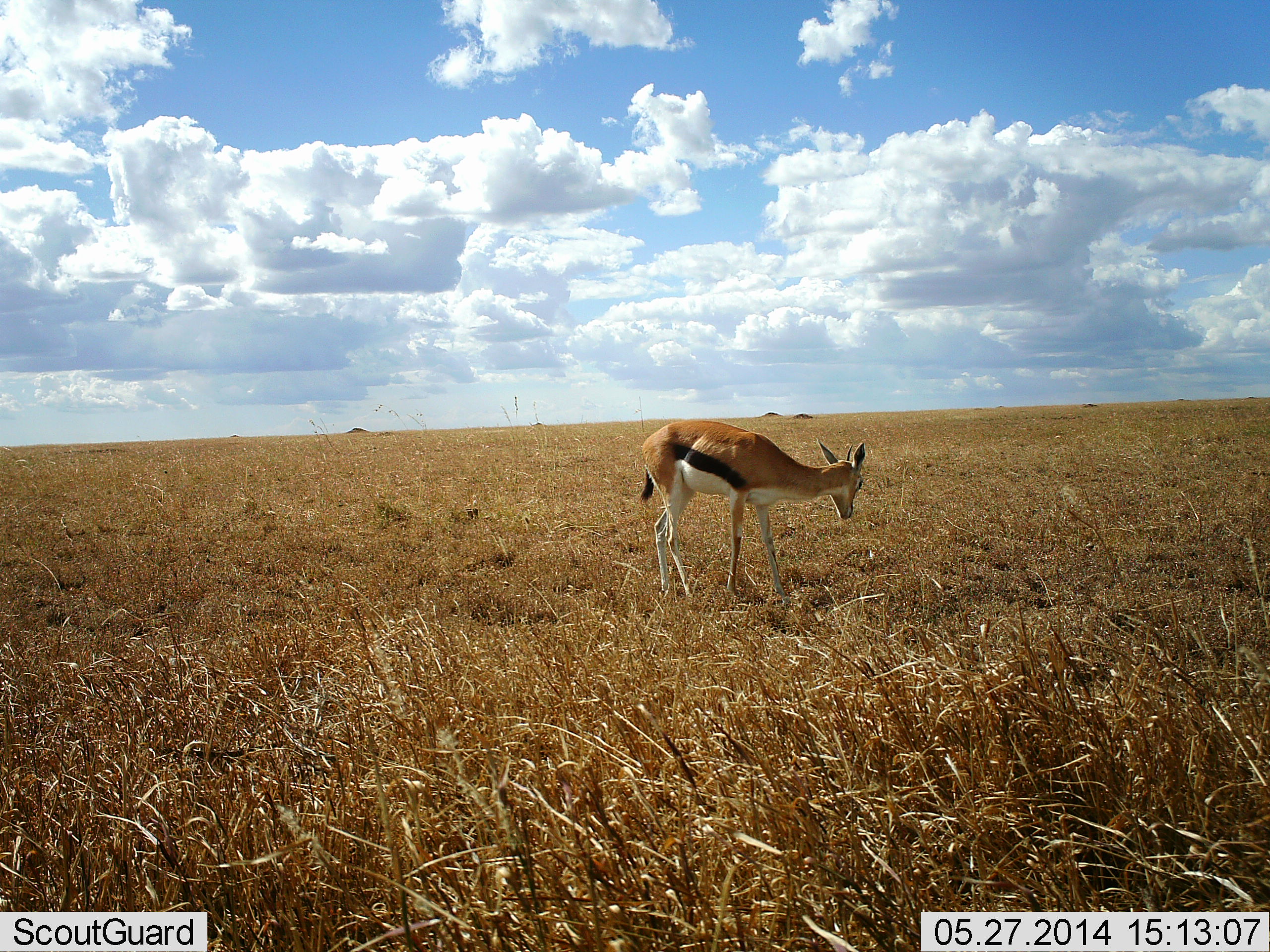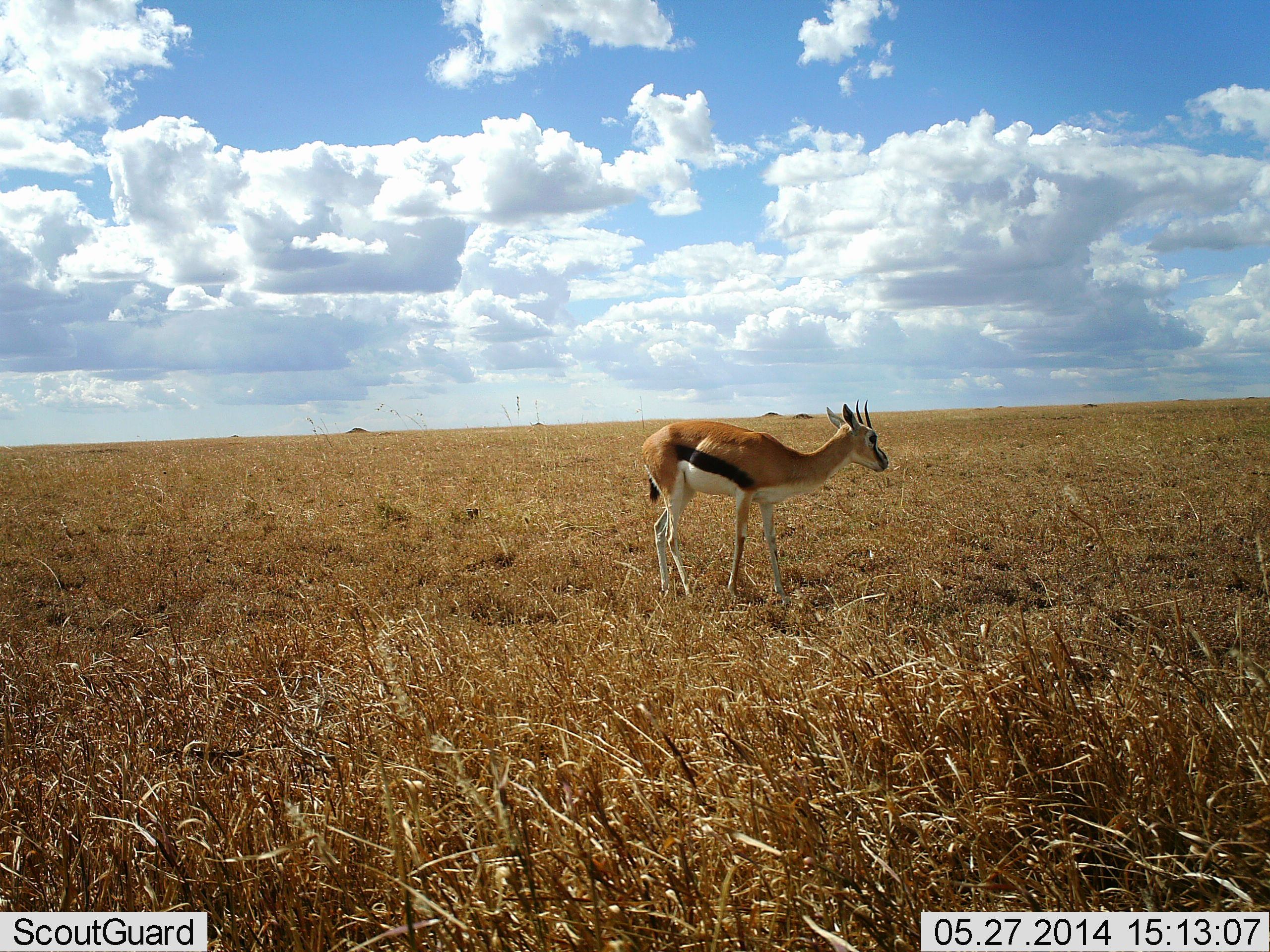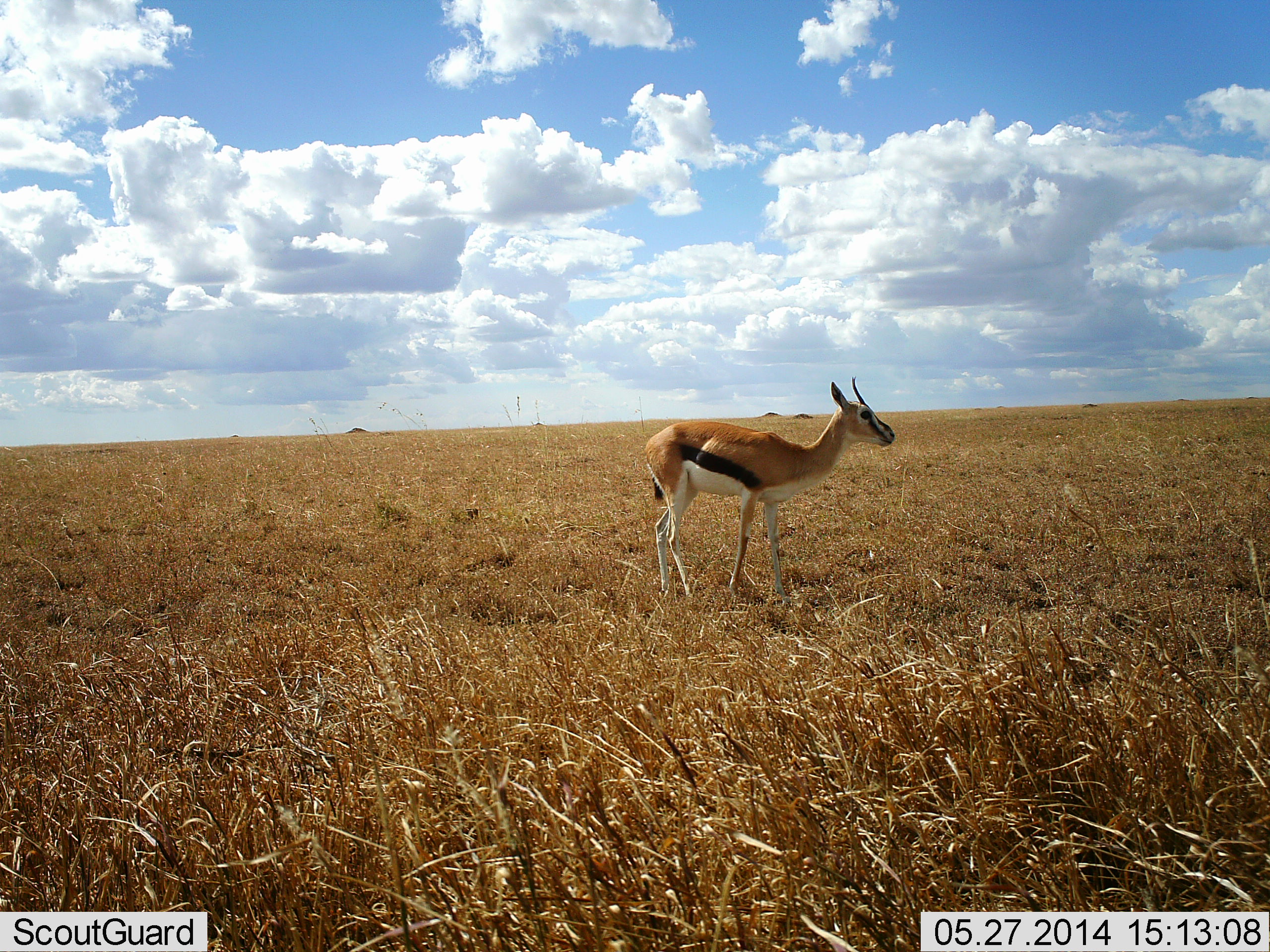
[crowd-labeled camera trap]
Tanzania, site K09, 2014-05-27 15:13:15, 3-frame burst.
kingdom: Animalia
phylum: Chordata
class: Mammalia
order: Artiodactyla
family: Bovidae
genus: Eudorcas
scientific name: Eudorcas thomsonii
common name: thomson's gazelle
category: gazellethomsons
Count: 1.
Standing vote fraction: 100%.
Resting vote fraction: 0%.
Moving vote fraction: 0%.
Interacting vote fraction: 0%.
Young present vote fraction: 0%.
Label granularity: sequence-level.